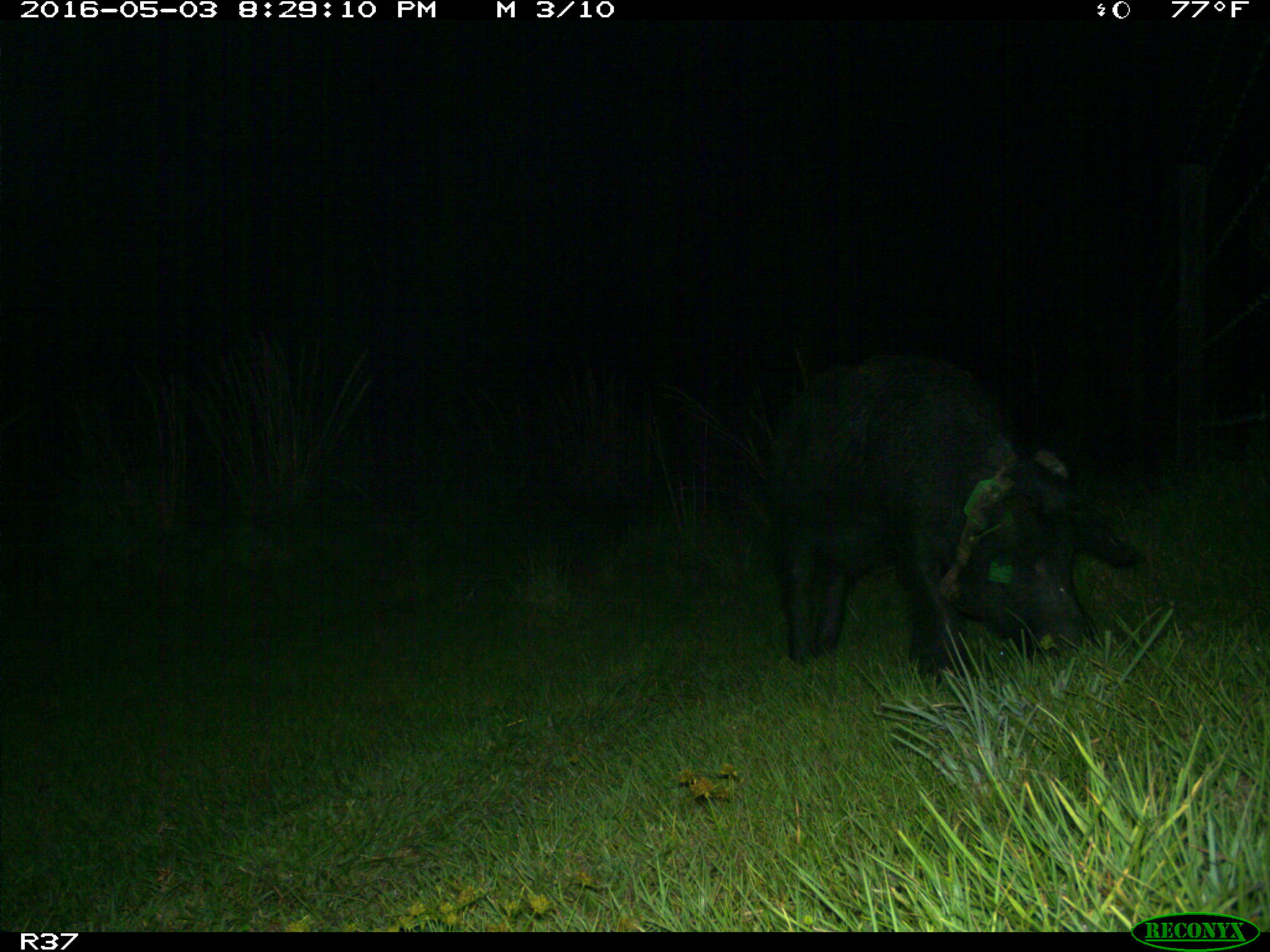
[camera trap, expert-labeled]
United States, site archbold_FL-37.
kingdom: Animalia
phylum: Chordata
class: Mammalia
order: Artiodactyla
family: Suidae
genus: Sus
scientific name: Sus scrofa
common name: wild boar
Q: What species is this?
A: Sus scrofa (wild boar).